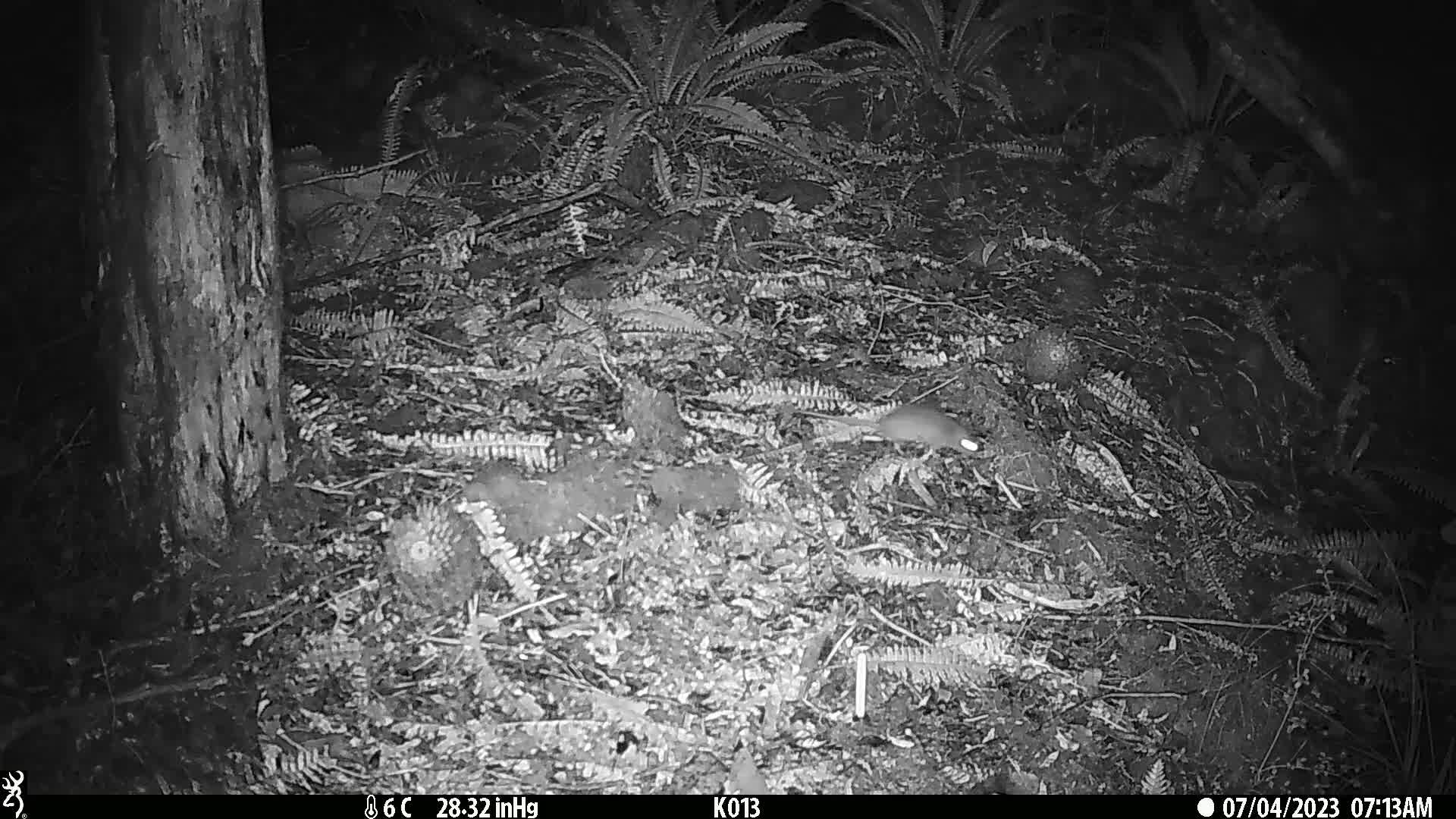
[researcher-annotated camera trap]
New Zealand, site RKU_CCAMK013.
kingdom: Animalia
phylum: Chordata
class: Mammalia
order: Rodentia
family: Muridae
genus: Rattus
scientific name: Rattus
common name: rat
Rat (Rattus).